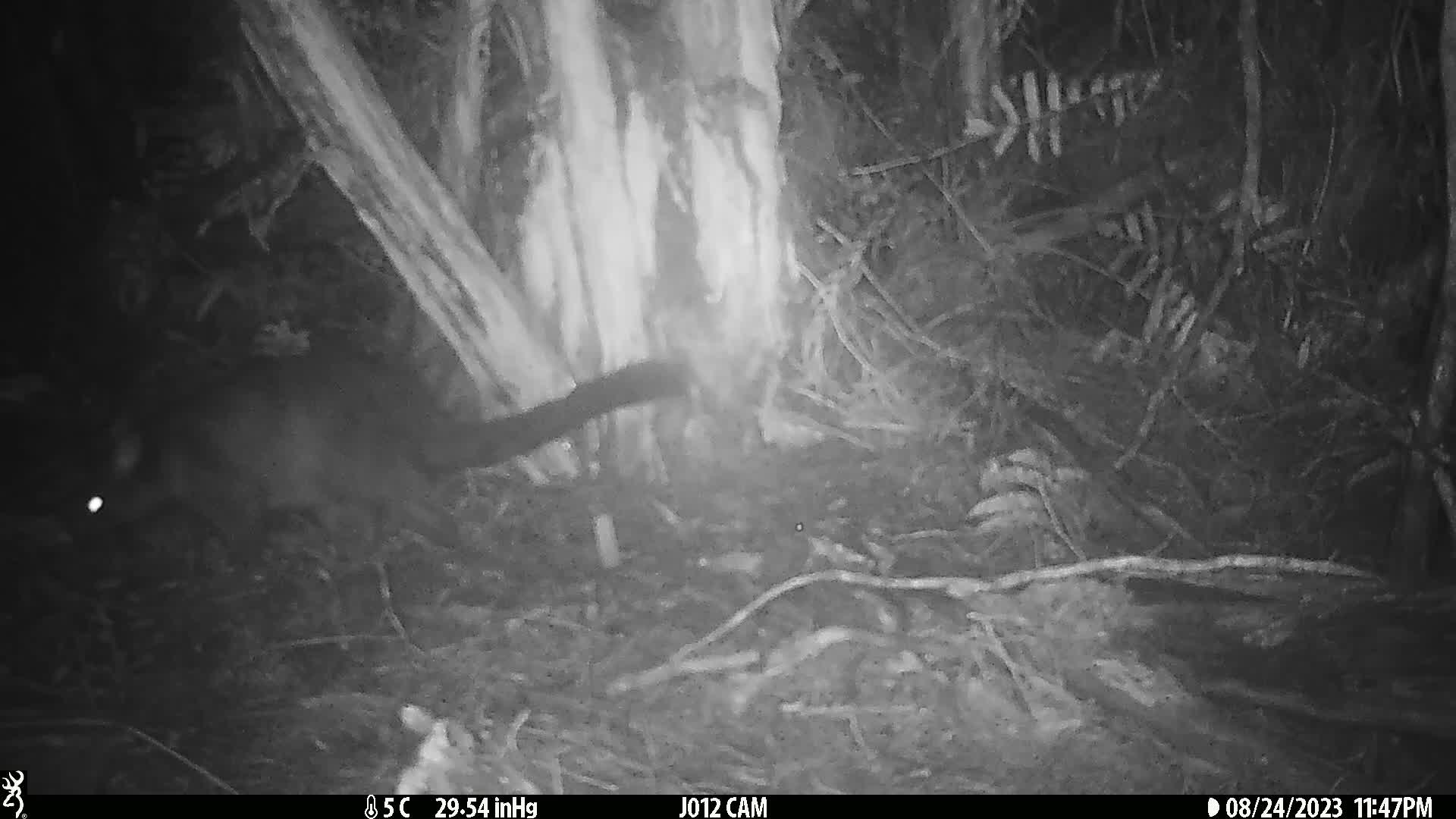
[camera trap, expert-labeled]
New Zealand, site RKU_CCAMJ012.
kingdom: Animalia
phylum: Chordata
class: Mammalia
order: Diprotodontia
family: Phalangeridae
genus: Trichosurus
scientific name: Trichosurus vulpecula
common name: common brushtail possum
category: possum